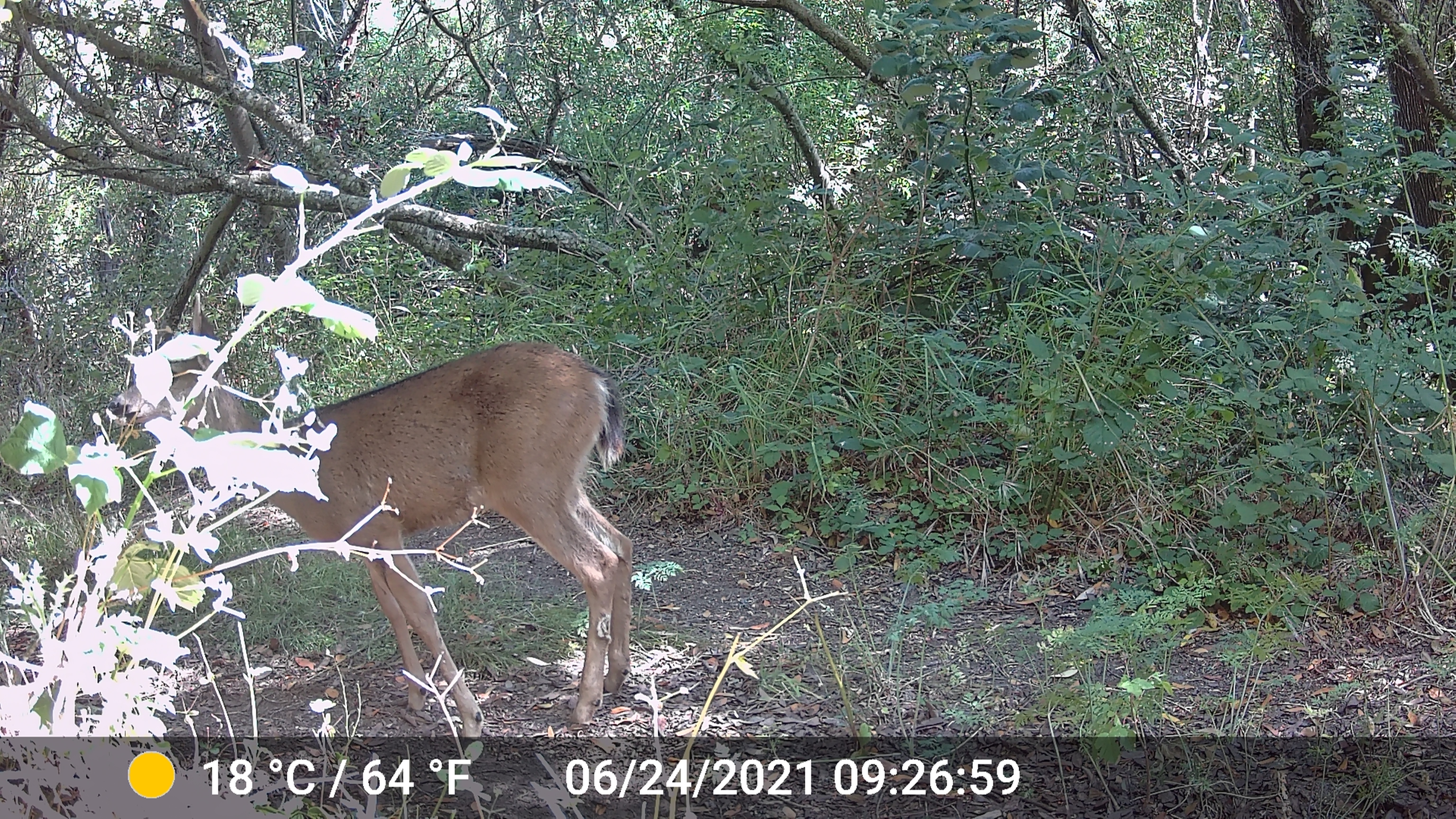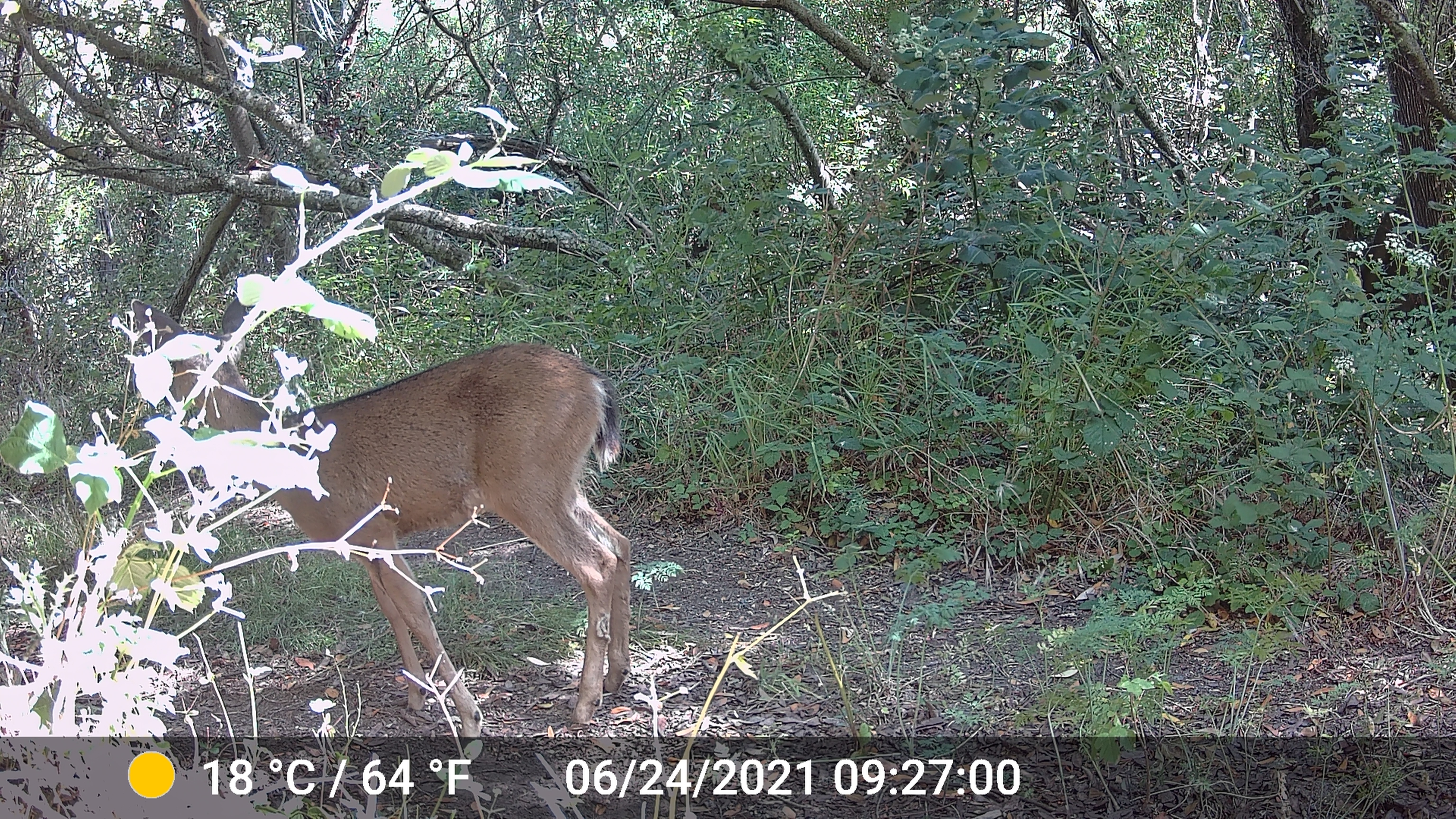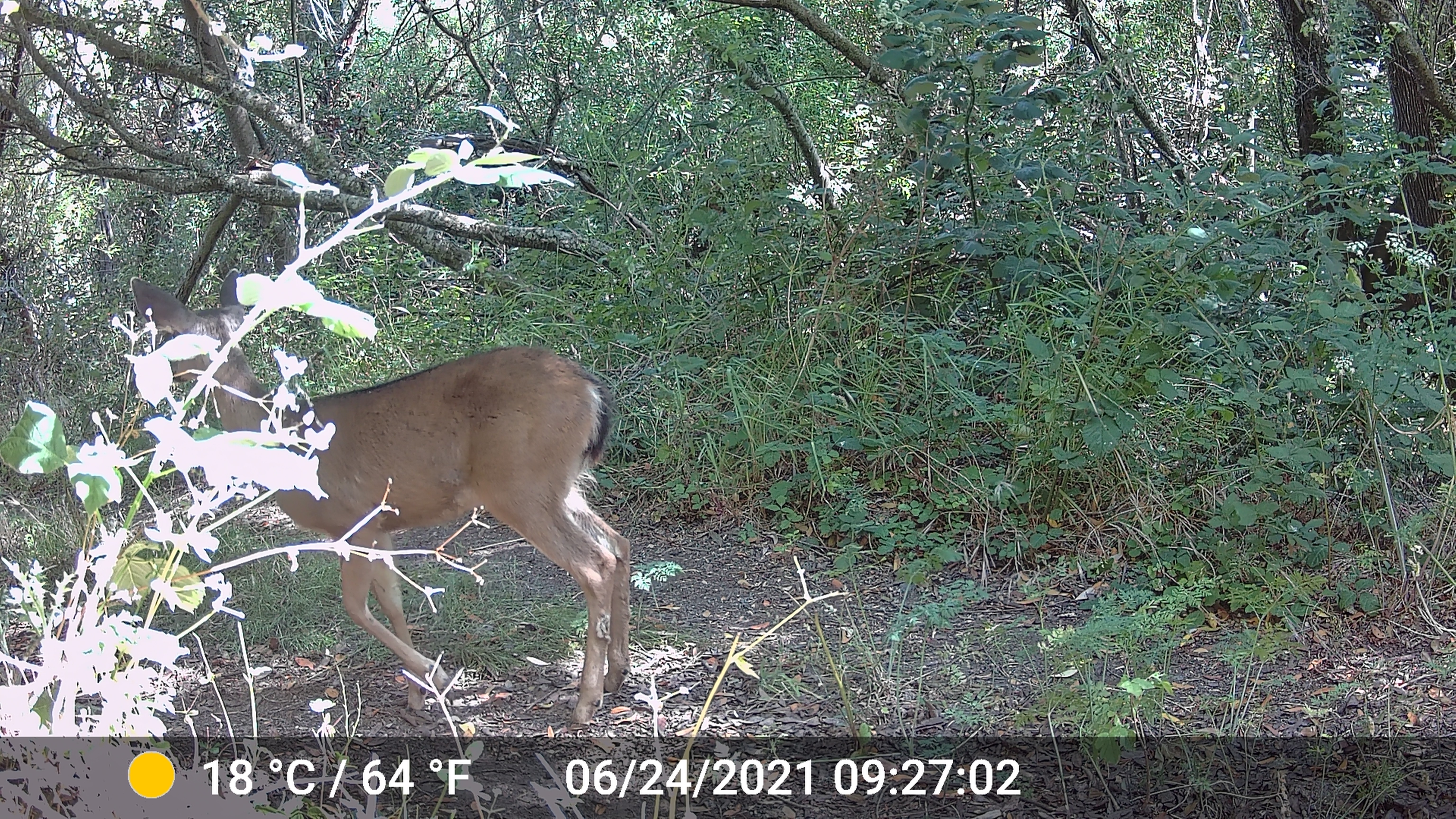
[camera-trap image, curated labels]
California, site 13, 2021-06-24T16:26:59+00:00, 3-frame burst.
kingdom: Animalia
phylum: Chordata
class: Mammalia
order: Artiodactyla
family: Cervidae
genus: Odocoileus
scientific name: Odocoileus hemionus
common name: mule deer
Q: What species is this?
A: Mule deer (Odocoileus hemionus).